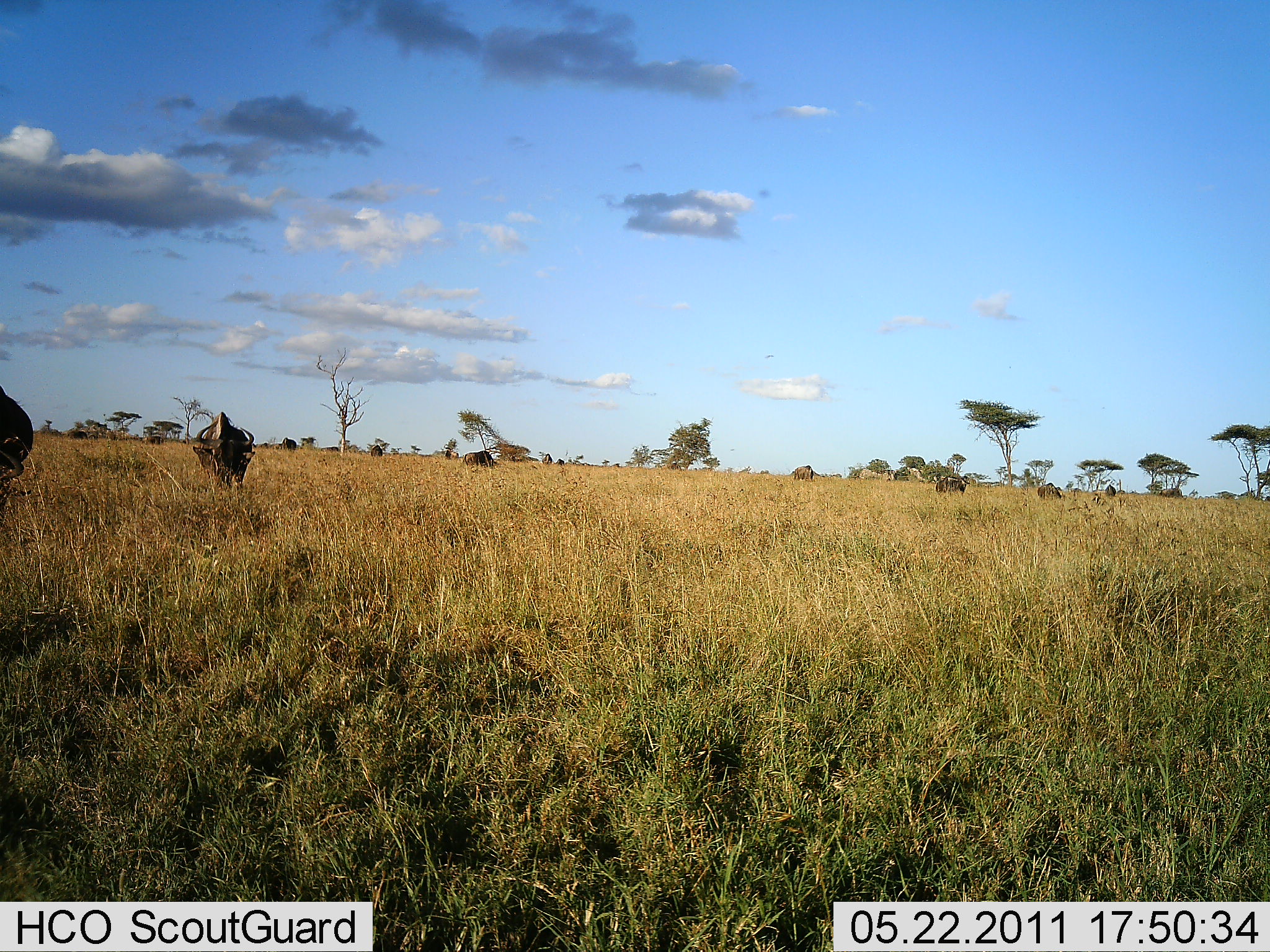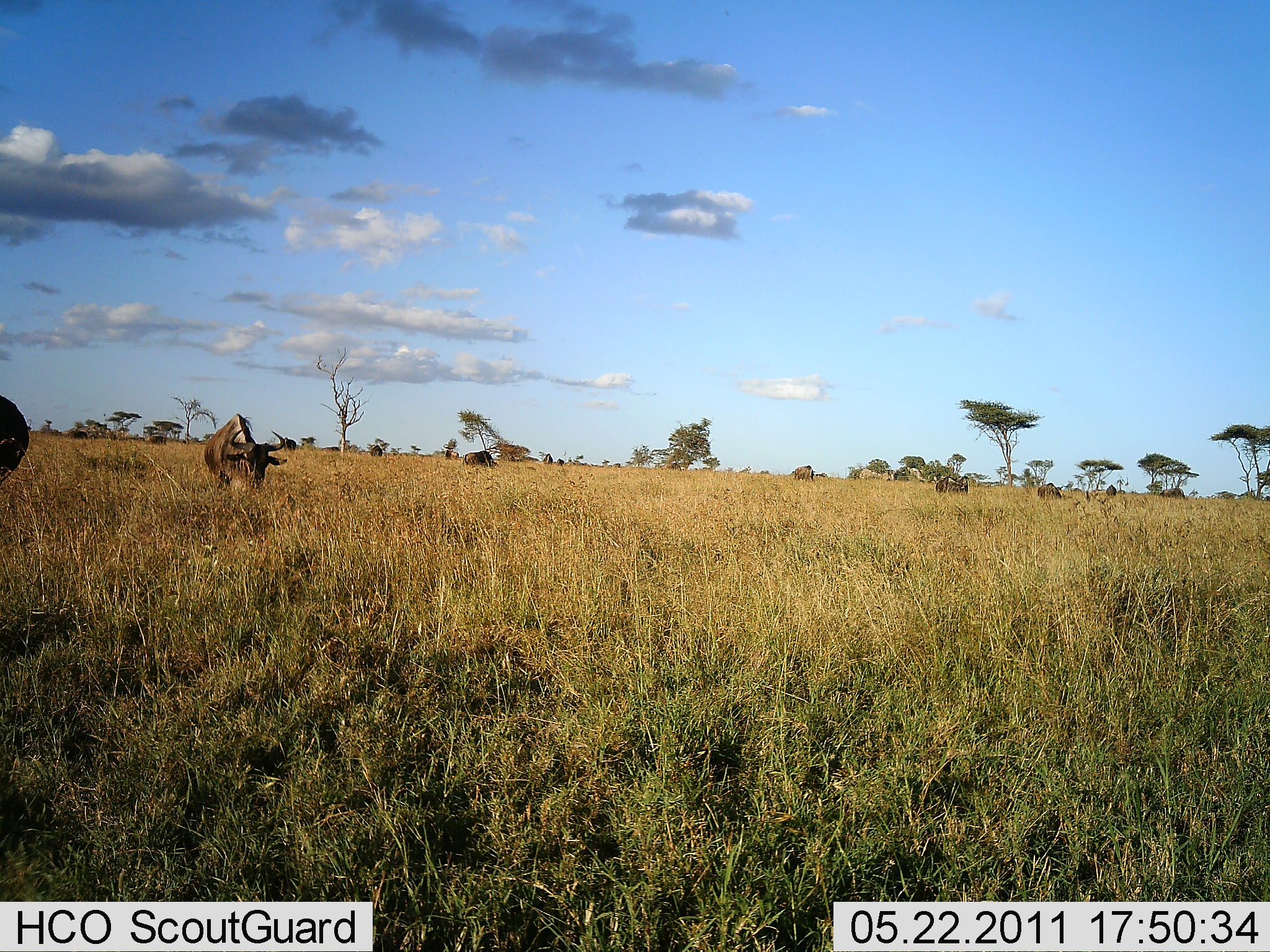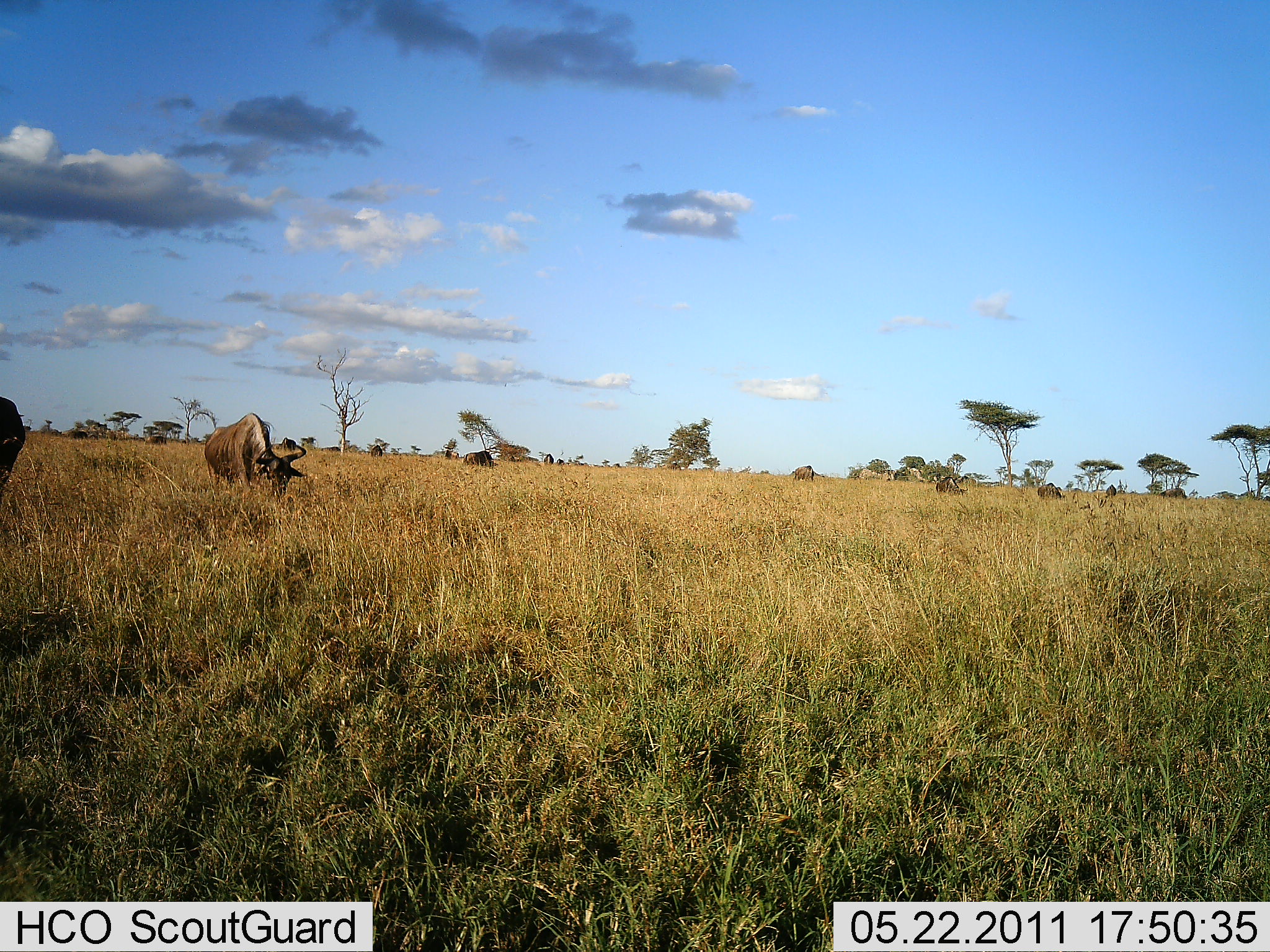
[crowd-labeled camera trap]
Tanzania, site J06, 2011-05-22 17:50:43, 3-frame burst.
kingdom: Animalia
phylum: Chordata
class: Mammalia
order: Artiodactyla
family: Bovidae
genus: Connochaetes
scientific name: Connochaetes taurinus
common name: blue wildebeest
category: wildebeest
Wildebeest (blue wildebeest) (Connochaetes taurinus), count 6. Behavior (volunteer vote fractions): standing 62%, resting 8%, moving 23%, interacting 0%. Young present (vote fraction): 0%. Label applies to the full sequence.